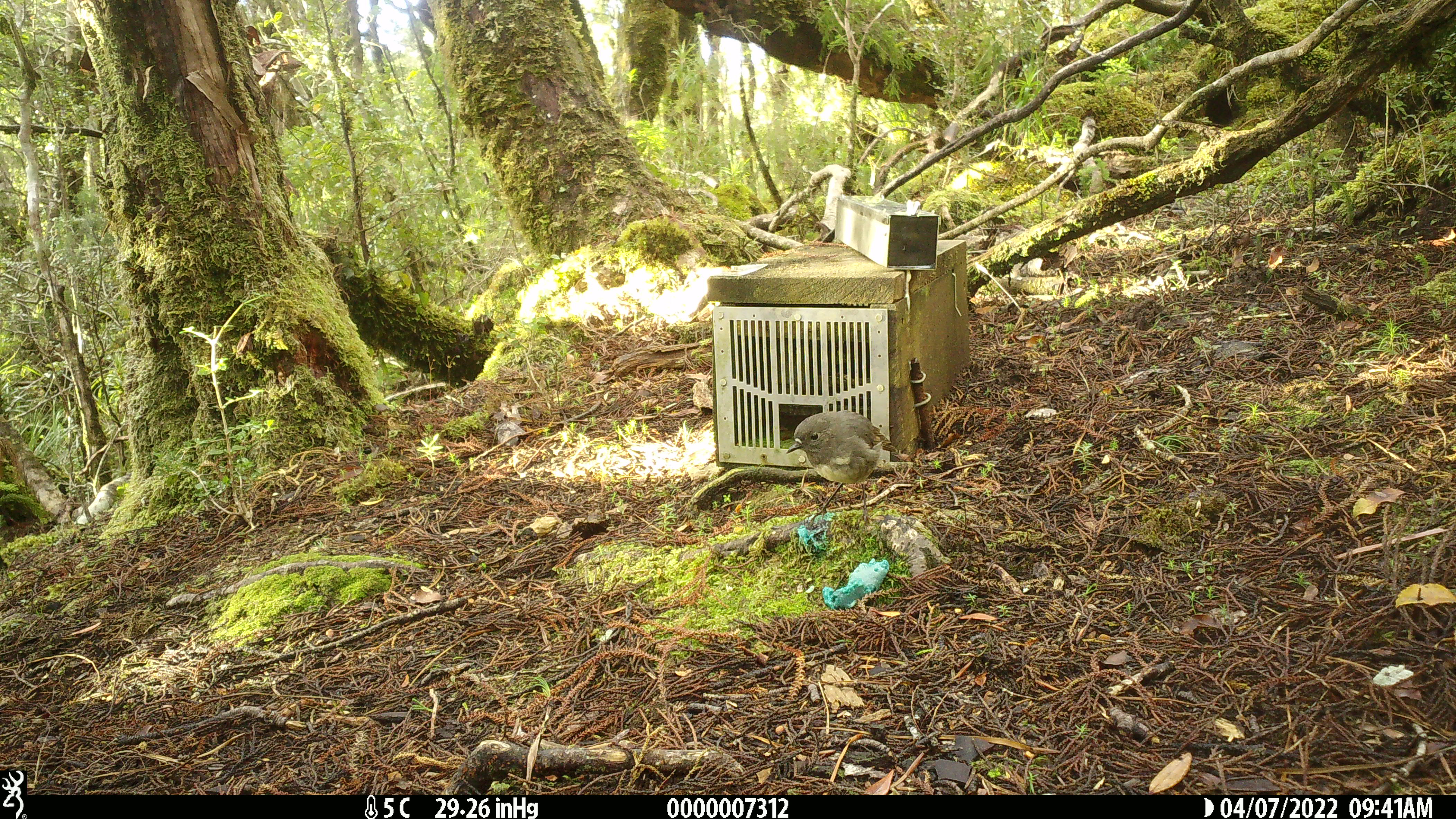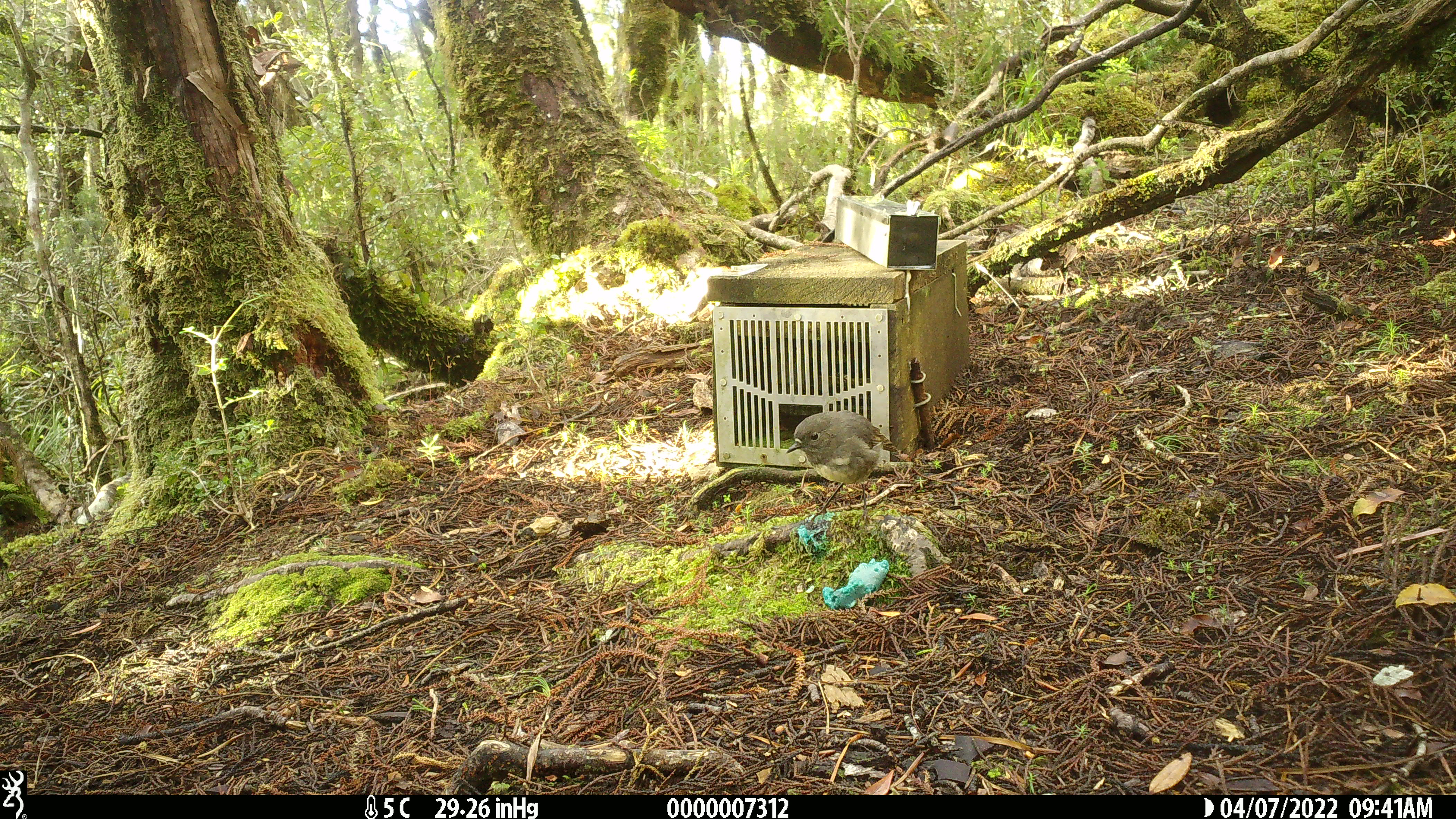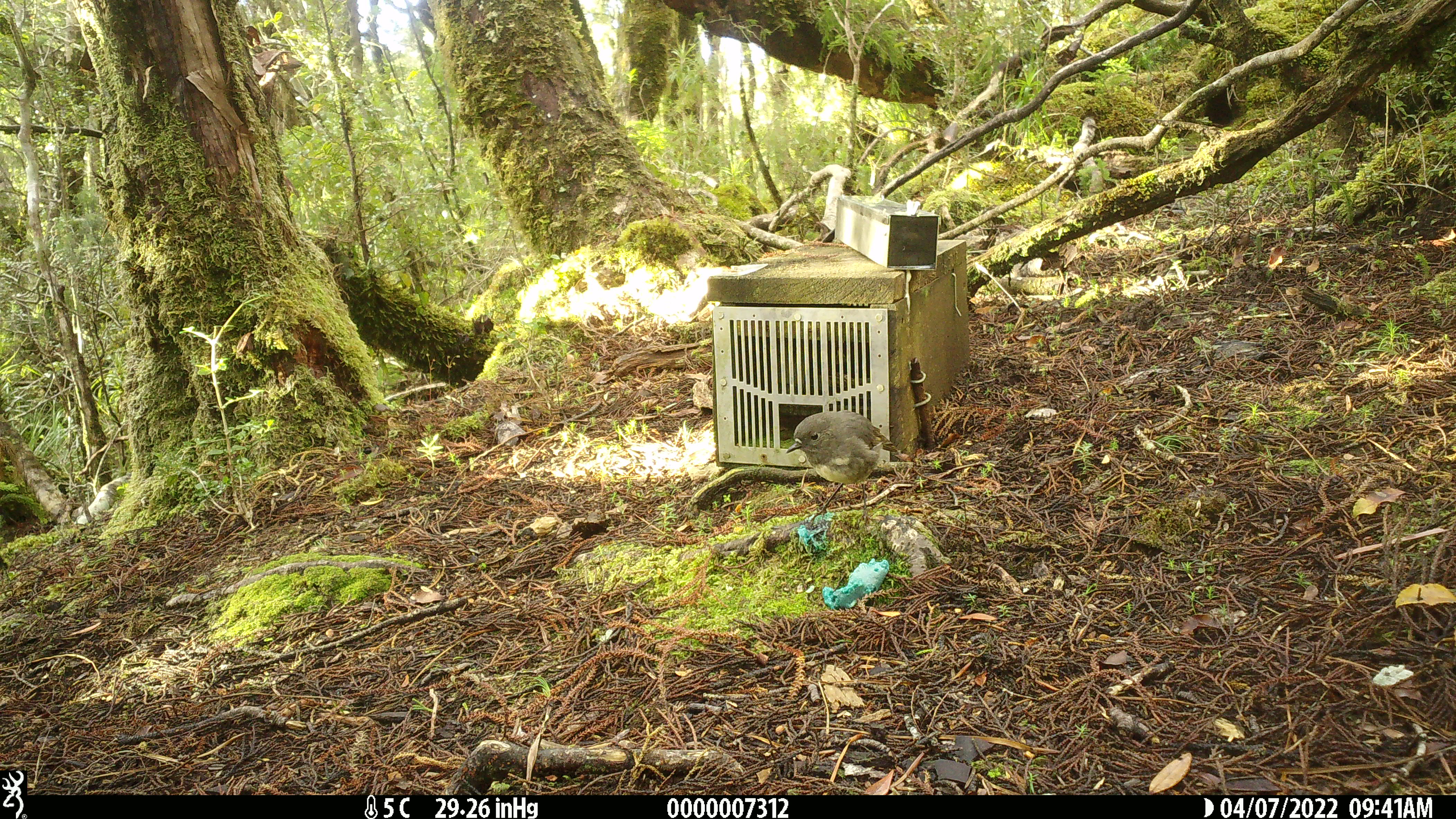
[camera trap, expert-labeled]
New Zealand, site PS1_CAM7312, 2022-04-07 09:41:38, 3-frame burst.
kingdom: Animalia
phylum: Chordata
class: Aves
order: Passeriformes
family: Petroicidae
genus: Petroica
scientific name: Petroica australis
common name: new zealand robin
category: robin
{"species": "robin (new zealand robin) (Petroica australis)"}